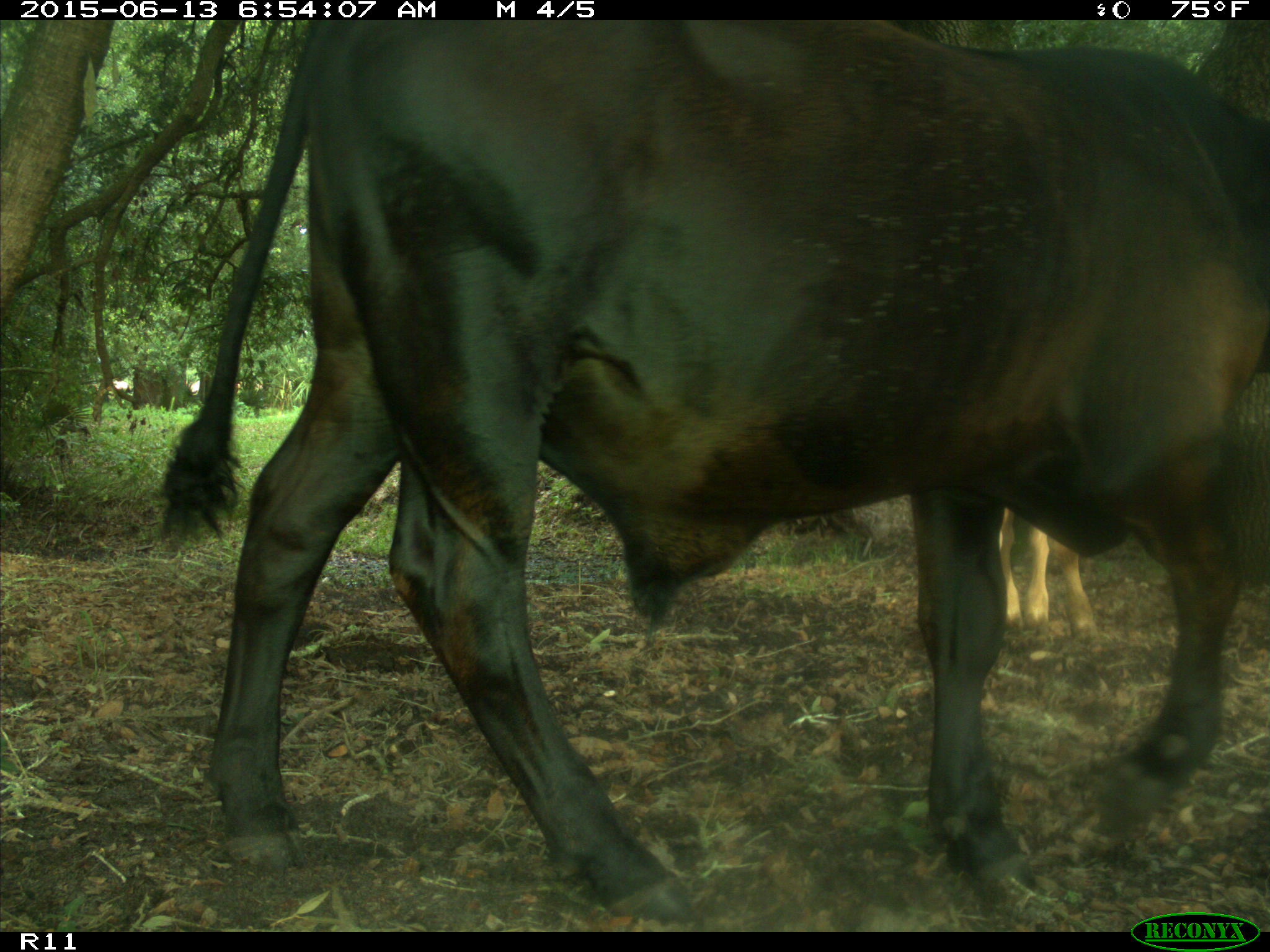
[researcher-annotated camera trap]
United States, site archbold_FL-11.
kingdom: Animalia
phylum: Chordata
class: Mammalia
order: Artiodactyla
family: Bovidae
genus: Bos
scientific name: Bos taurus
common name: domestic cow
Bos taurus (domestic cow).